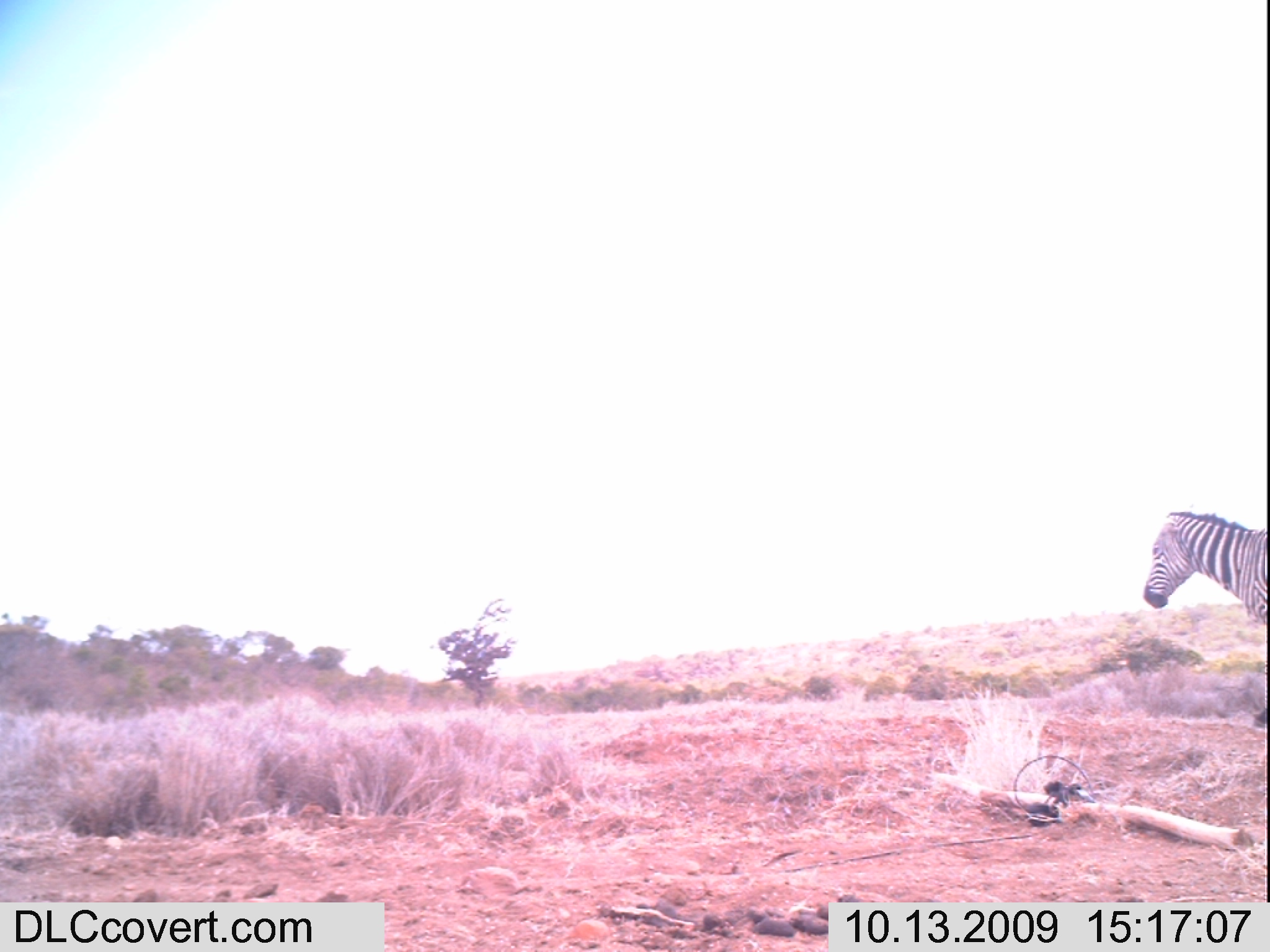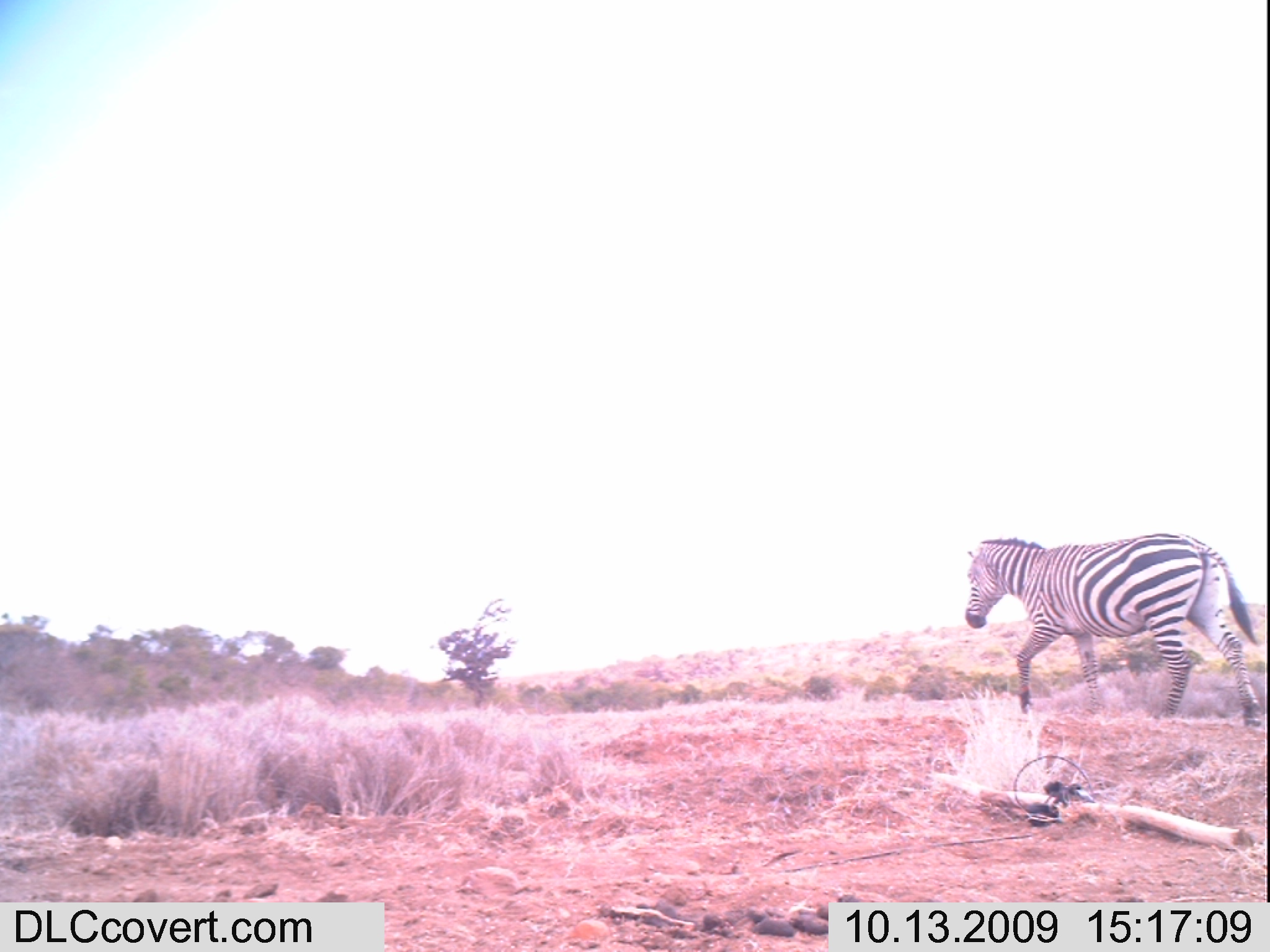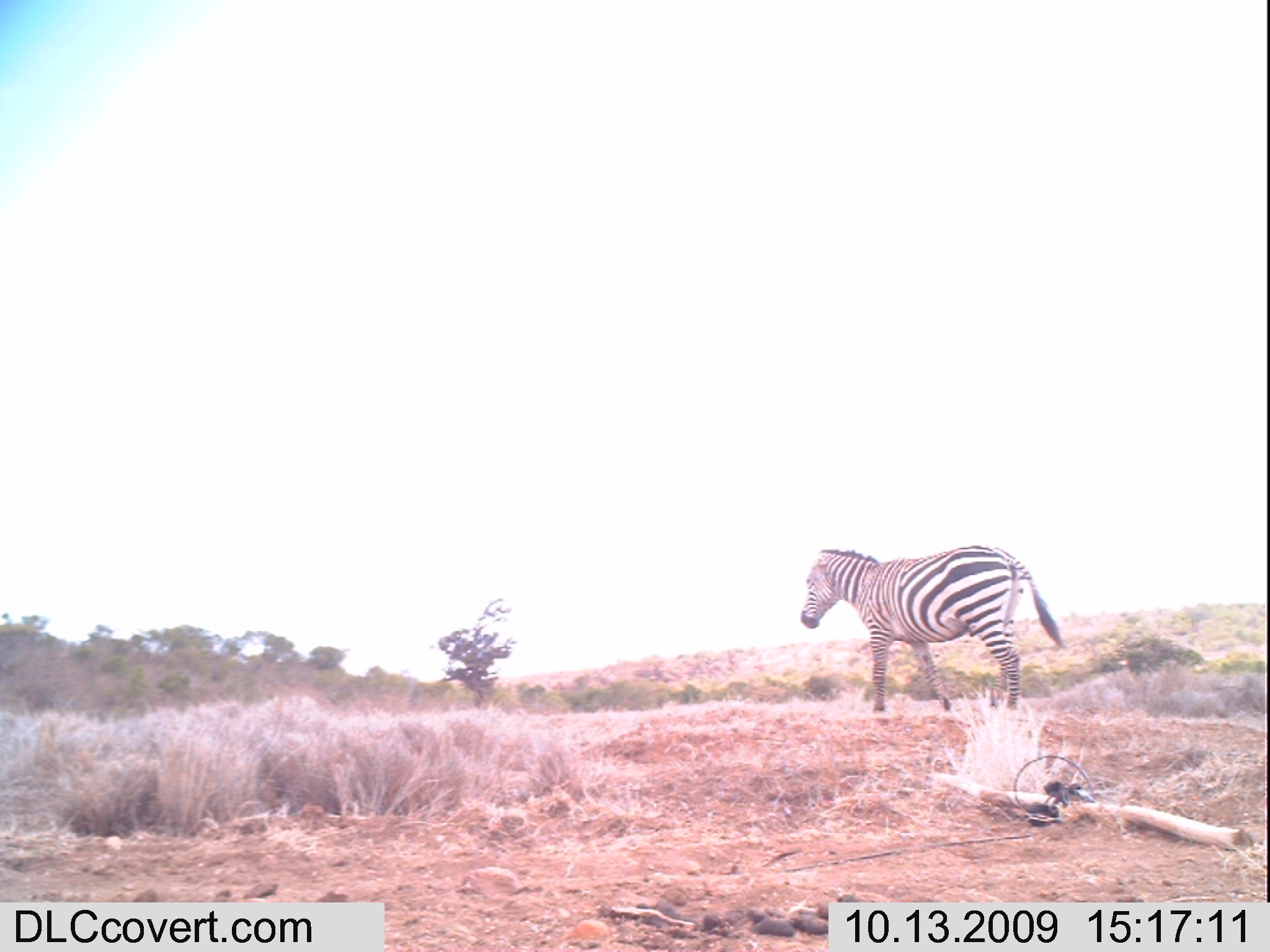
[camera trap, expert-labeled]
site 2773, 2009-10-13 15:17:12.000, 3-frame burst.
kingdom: Animalia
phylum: Chordata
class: Mammalia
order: Perissodactyla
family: Equidae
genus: Equus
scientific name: Equus quagga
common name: plains zebra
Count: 1.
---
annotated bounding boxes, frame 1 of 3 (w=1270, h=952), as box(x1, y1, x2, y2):
equus quagga: box(1141, 508, 1269, 627)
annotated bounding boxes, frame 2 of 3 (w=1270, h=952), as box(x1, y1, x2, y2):
equus quagga: box(959, 526, 1263, 724)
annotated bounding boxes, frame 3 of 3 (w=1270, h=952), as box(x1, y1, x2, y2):
equus quagga: box(799, 543, 1064, 710)